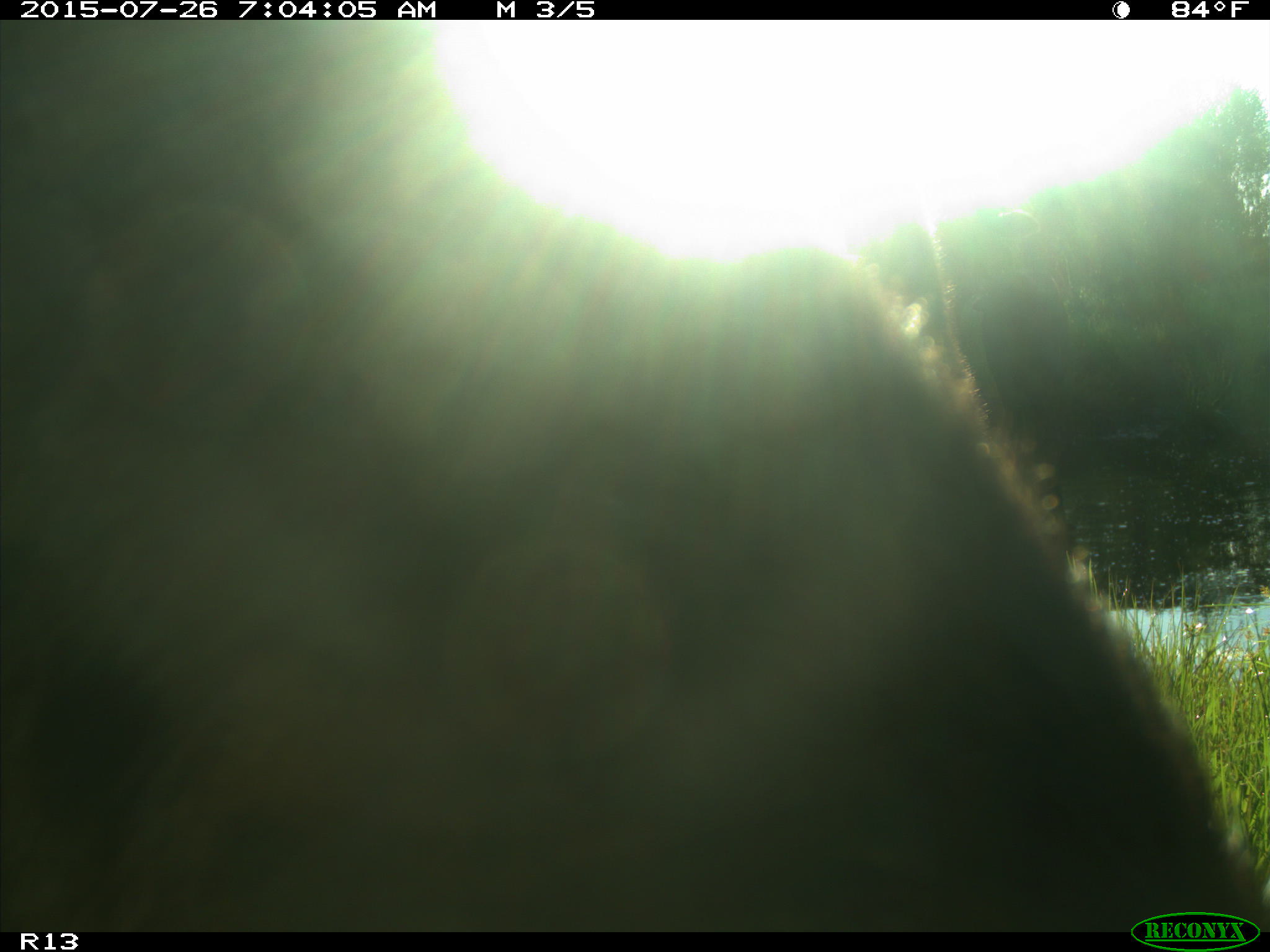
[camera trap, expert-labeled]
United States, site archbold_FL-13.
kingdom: Animalia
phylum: Chordata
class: Mammalia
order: Artiodactyla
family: Bovidae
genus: Bos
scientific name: Bos taurus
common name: domestic cow